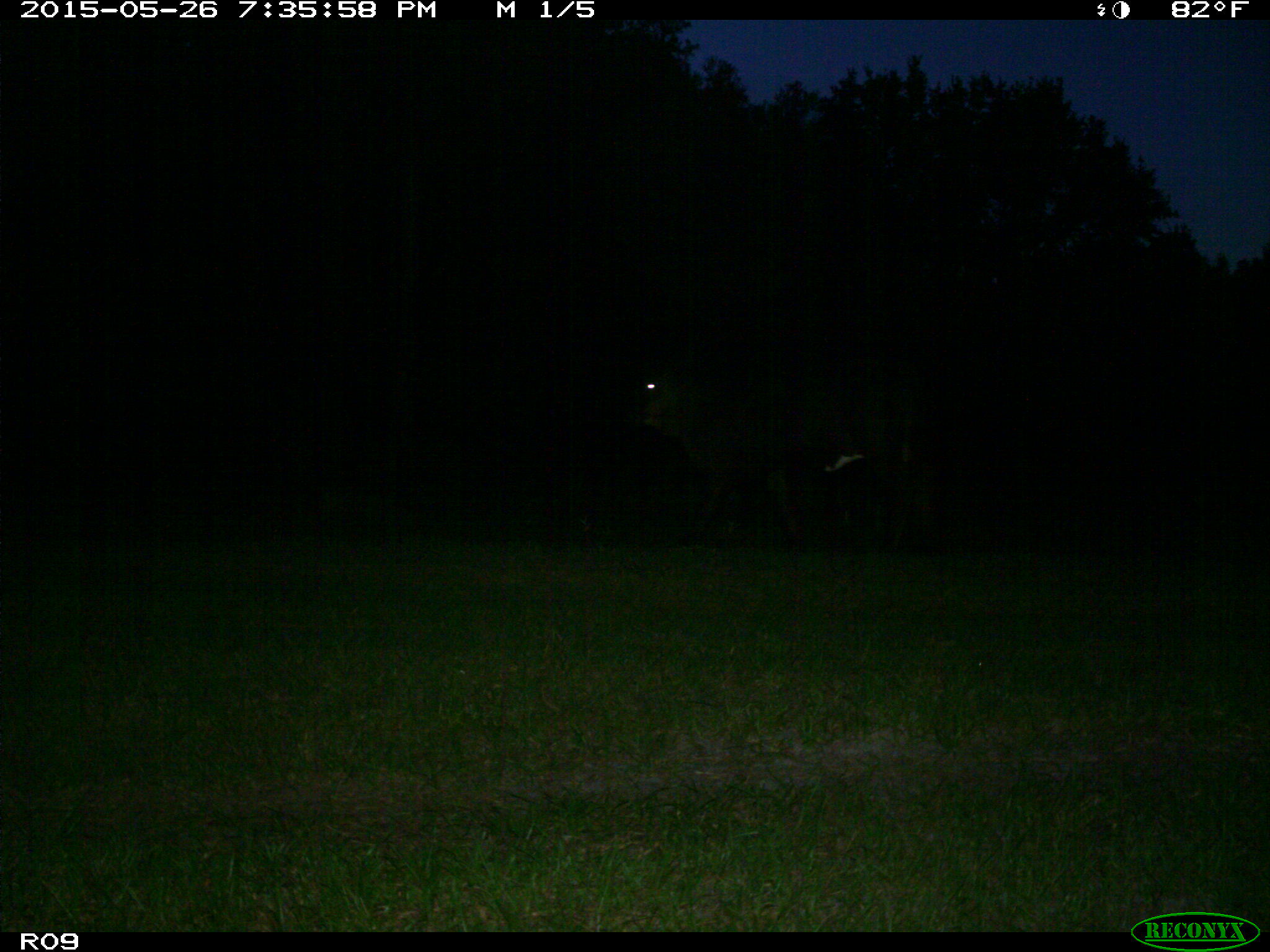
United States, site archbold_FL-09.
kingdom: Animalia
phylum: Chordata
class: Mammalia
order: Artiodactyla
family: Bovidae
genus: Bos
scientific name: Bos taurus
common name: domestic cow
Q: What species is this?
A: Bos taurus (domestic cow).